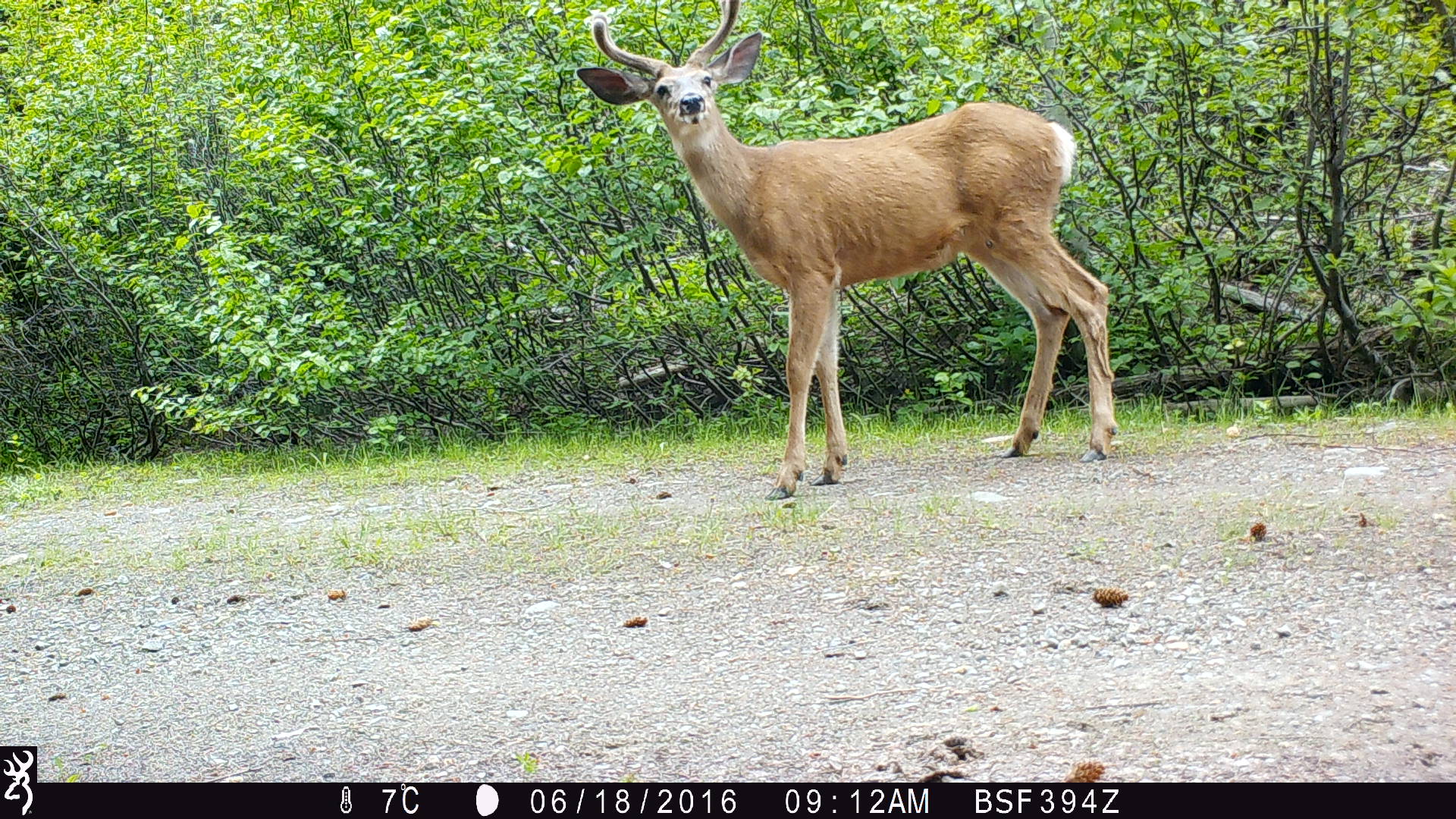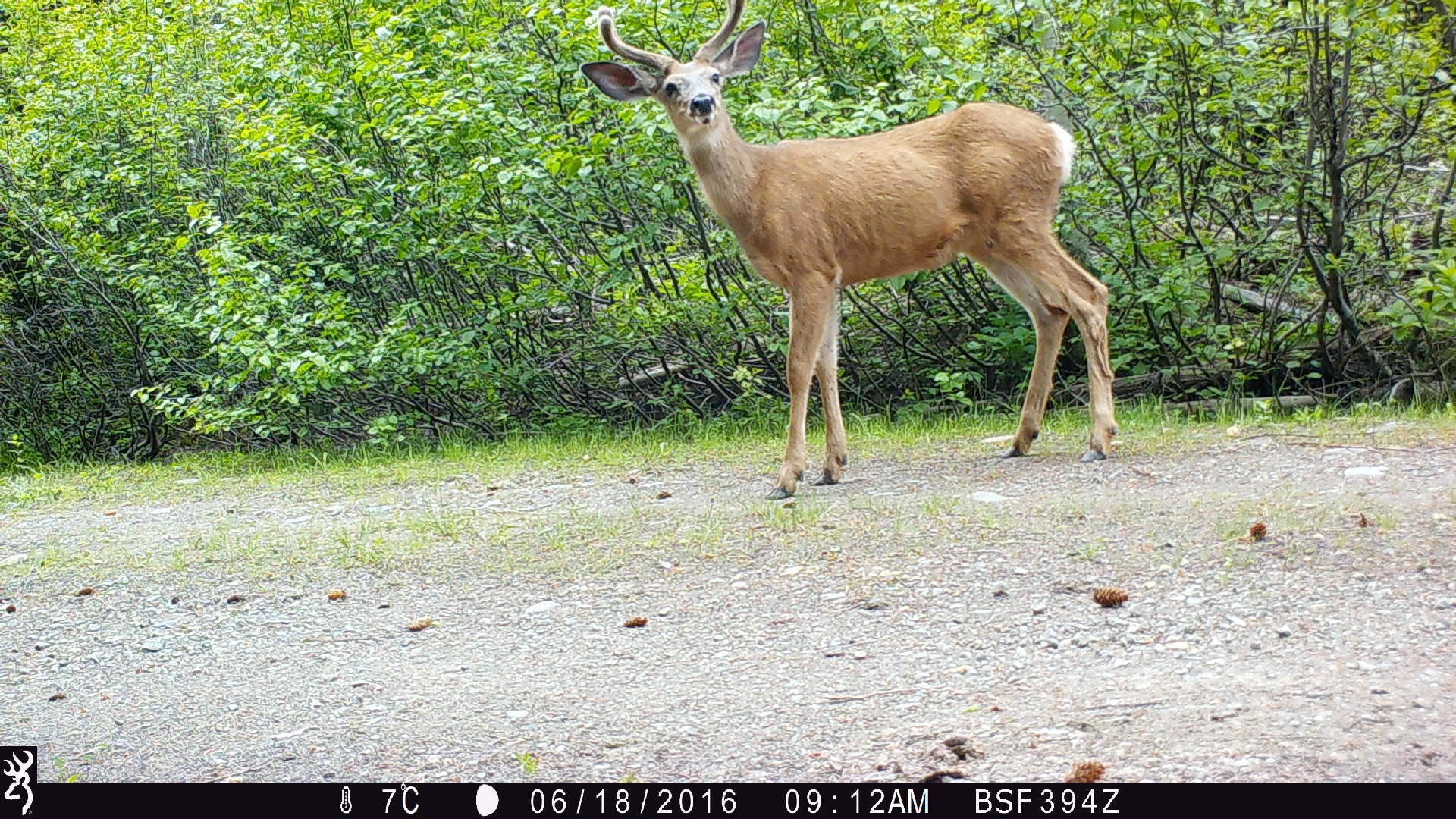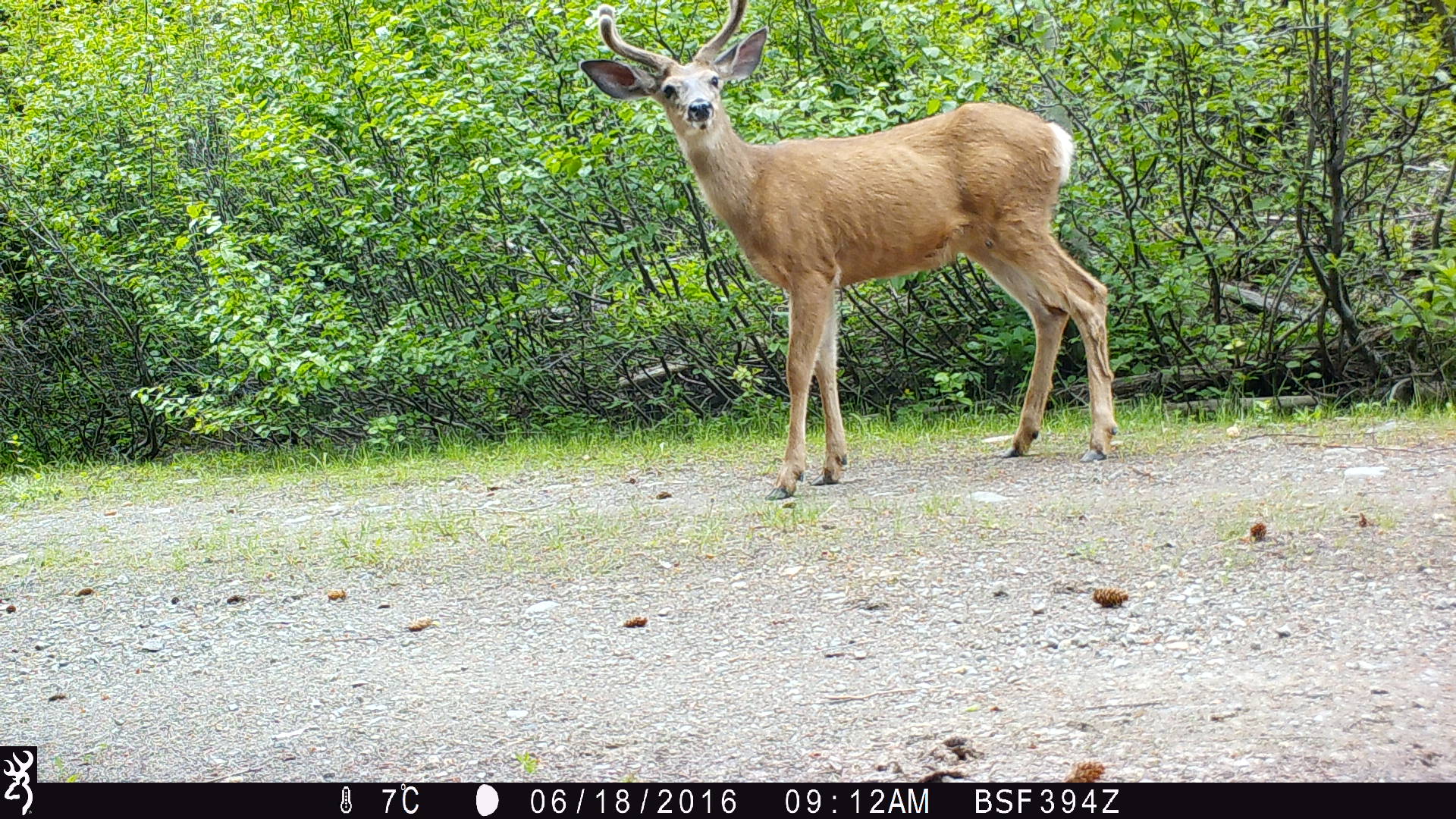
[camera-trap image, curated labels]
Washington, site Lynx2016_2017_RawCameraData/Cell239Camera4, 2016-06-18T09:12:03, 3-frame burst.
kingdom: Animalia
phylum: Chordata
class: Mammalia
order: Artiodactyla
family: Cervidae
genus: Odocoileus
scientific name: Odocoileus hemionus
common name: mule deer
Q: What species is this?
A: Odocoileus hemionus (mule deer).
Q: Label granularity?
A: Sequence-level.